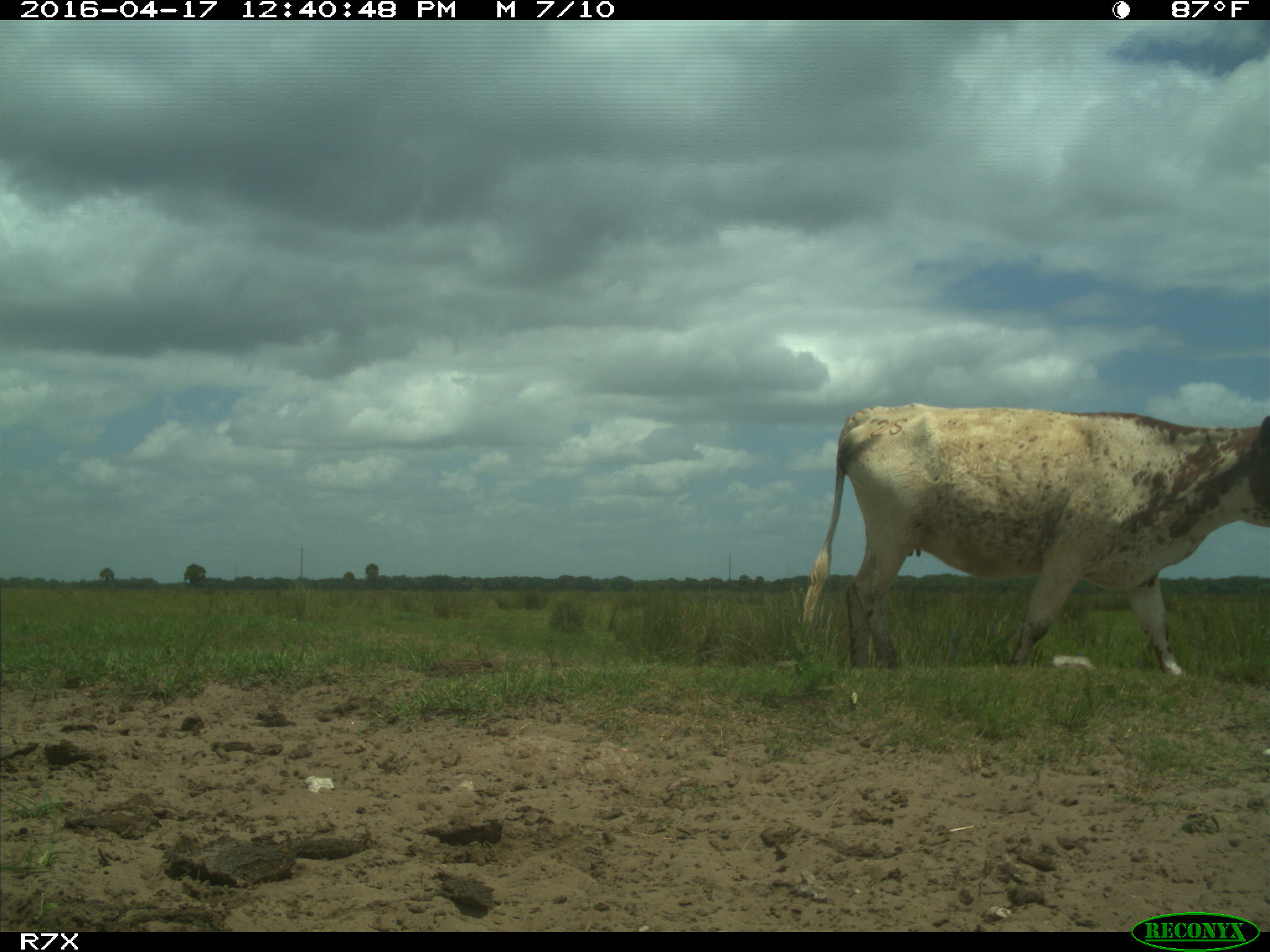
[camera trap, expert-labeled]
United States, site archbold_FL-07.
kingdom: Animalia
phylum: Chordata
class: Mammalia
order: Artiodactyla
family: Bovidae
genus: Bos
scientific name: Bos taurus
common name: domestic cow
Bos taurus (domestic cow).